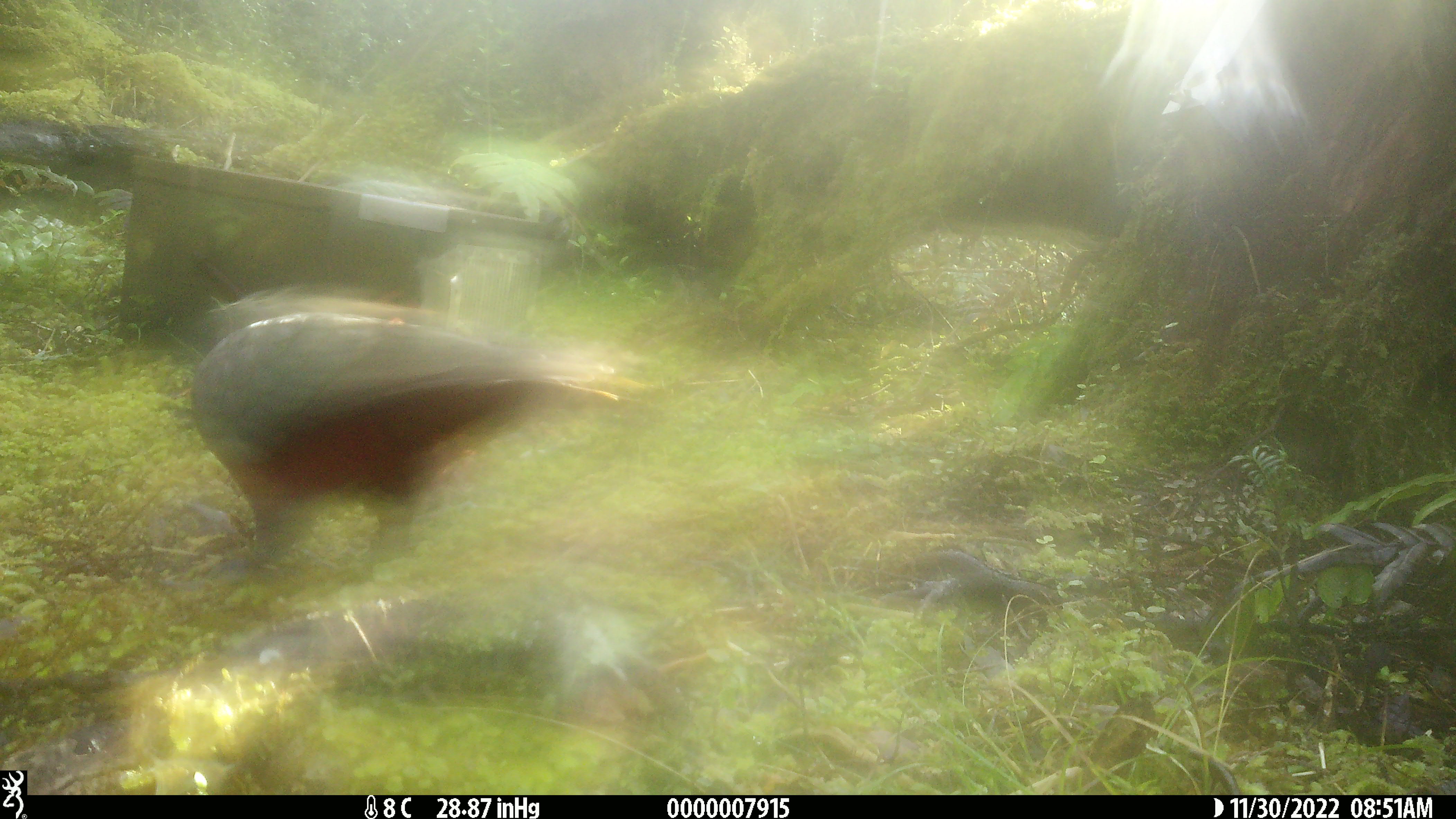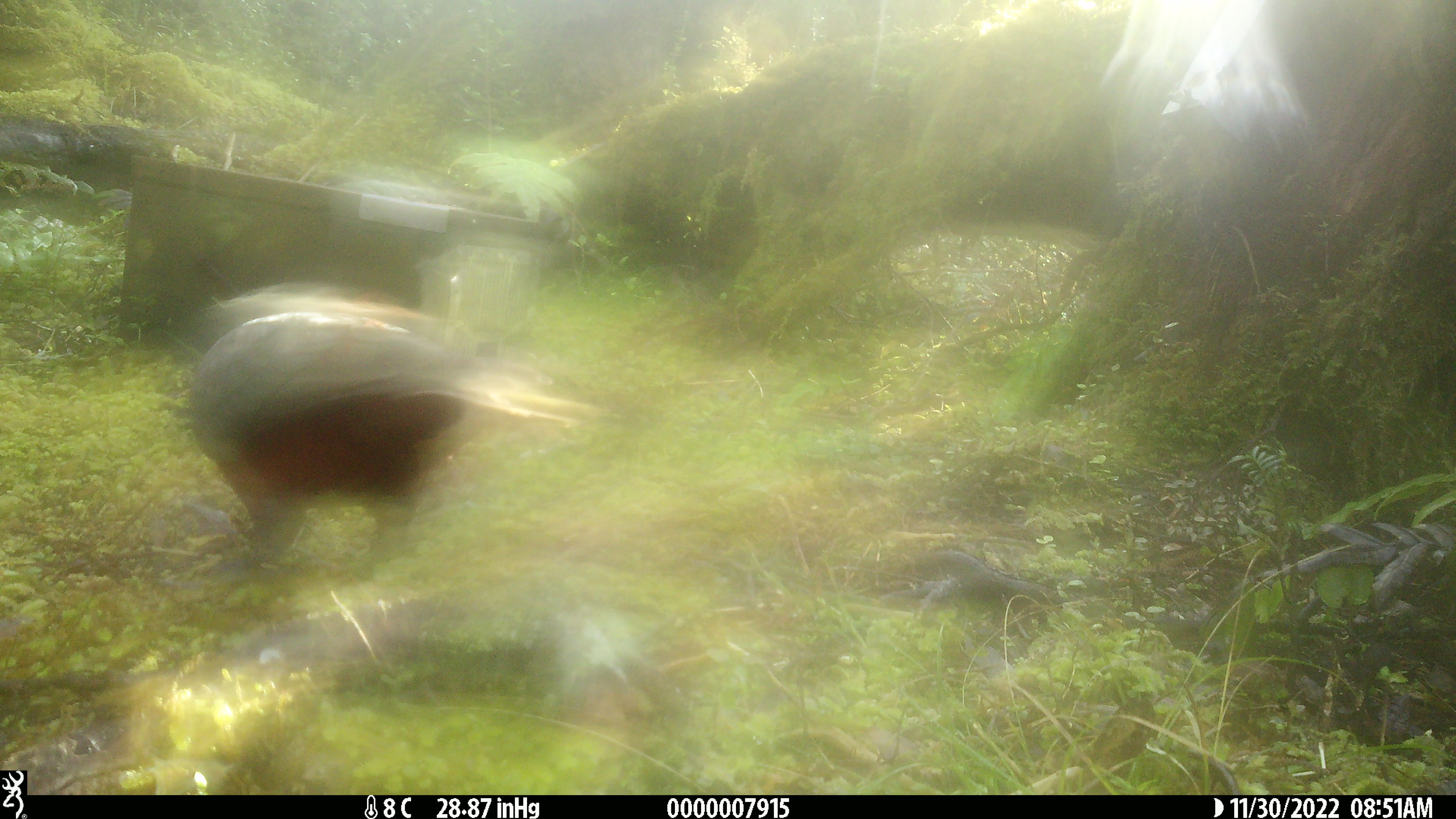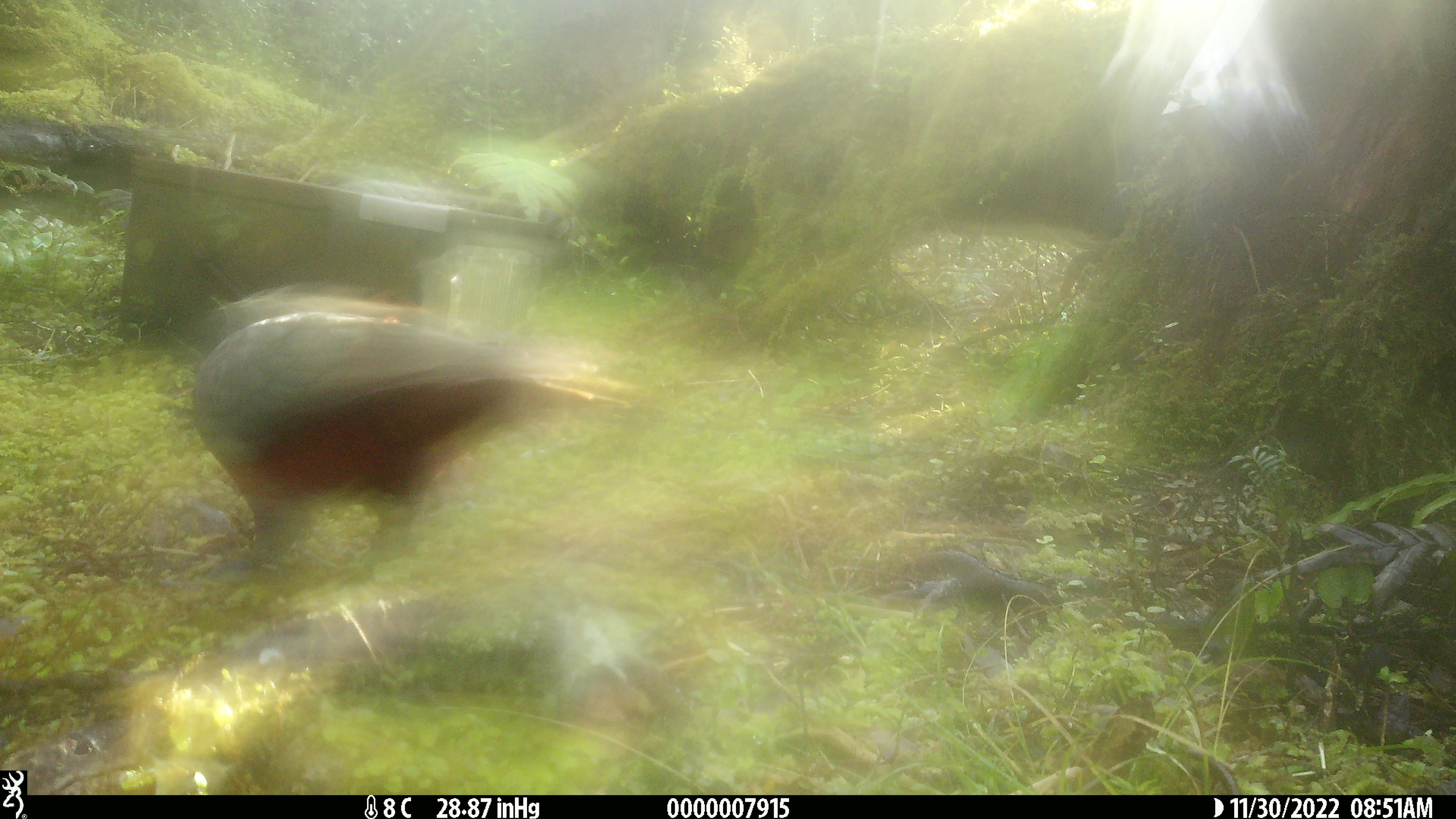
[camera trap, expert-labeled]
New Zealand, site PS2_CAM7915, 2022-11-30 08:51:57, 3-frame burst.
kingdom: Animalia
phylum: Chordata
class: Aves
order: Psittaciformes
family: Strigopidae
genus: Nestor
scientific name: Nestor meridionalis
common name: kaka